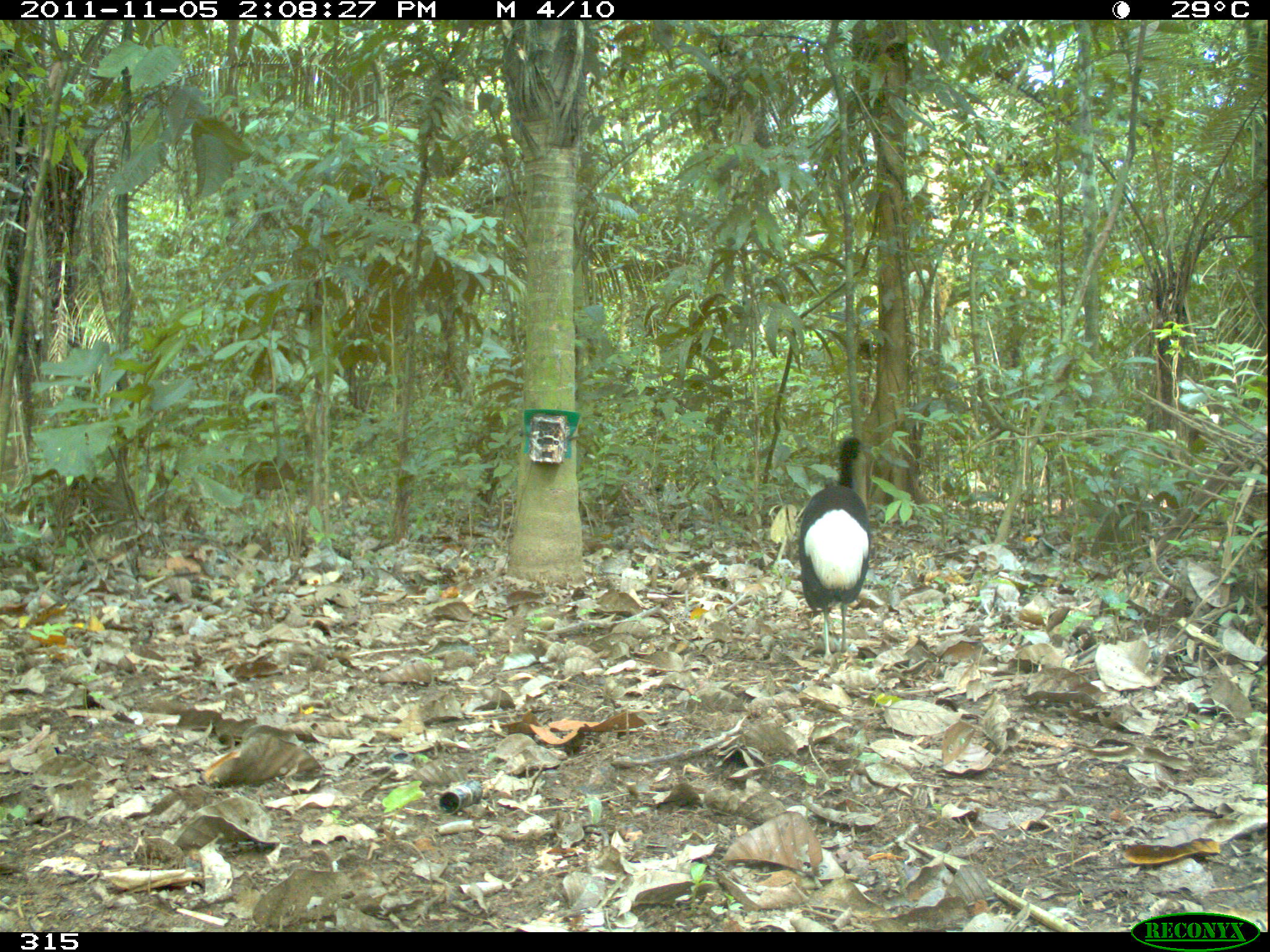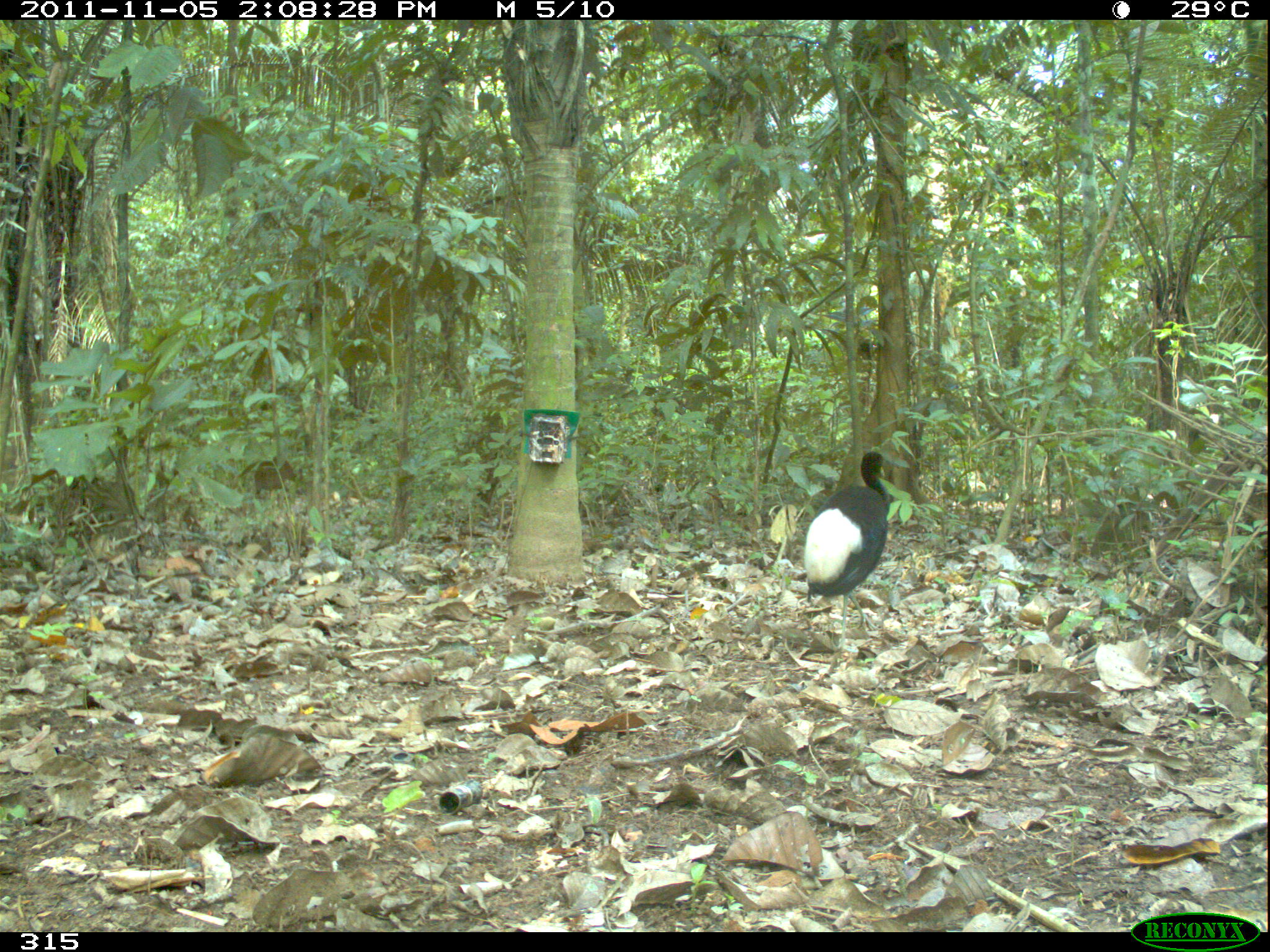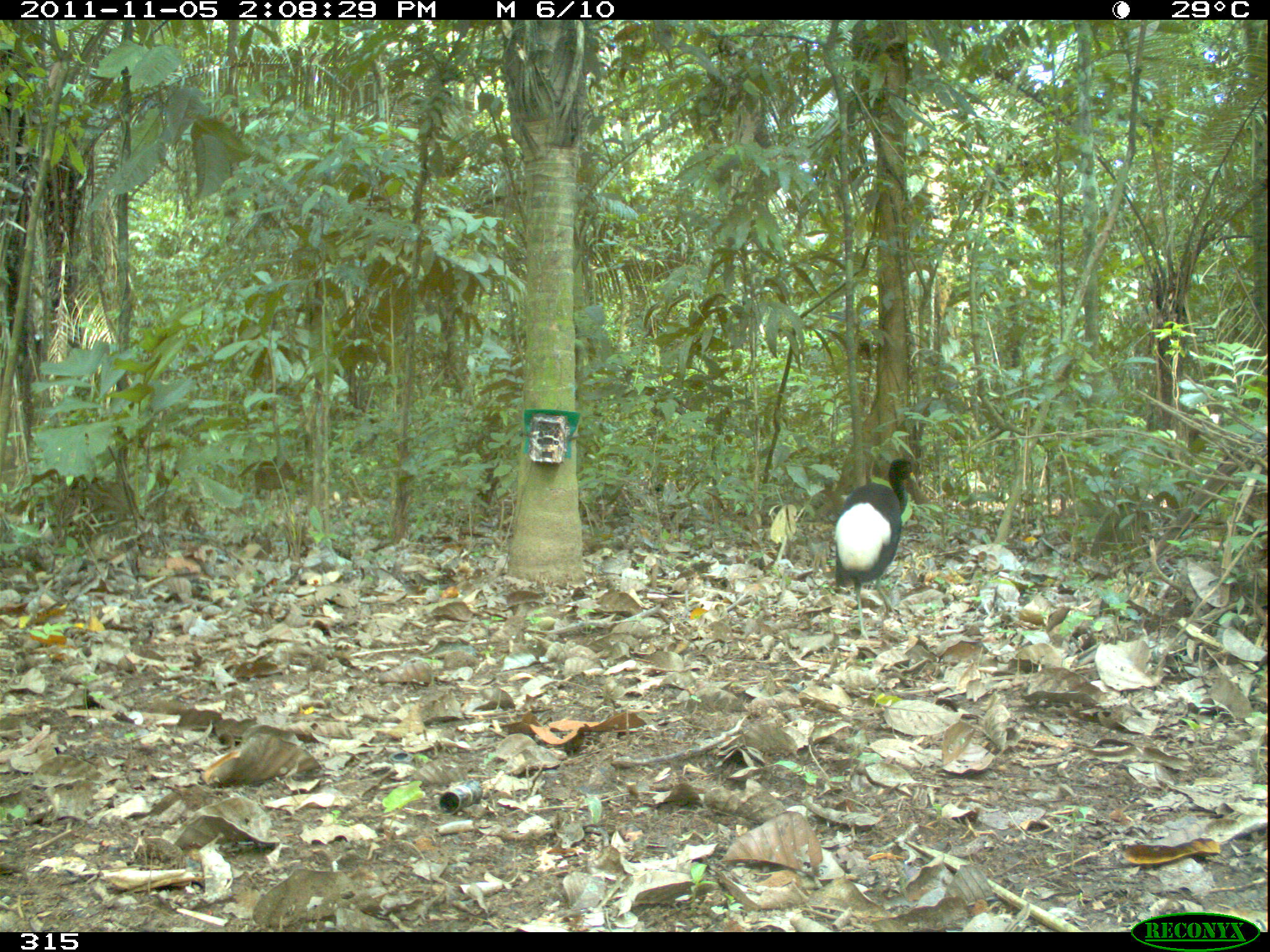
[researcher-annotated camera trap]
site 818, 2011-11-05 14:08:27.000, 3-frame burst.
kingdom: Animalia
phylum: Chordata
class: Aves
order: Gruiformes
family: Psophiidae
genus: Psophia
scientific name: Psophia leucoptera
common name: pale-winged trumpeter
Psophia leucoptera (pale-winged trumpeter).